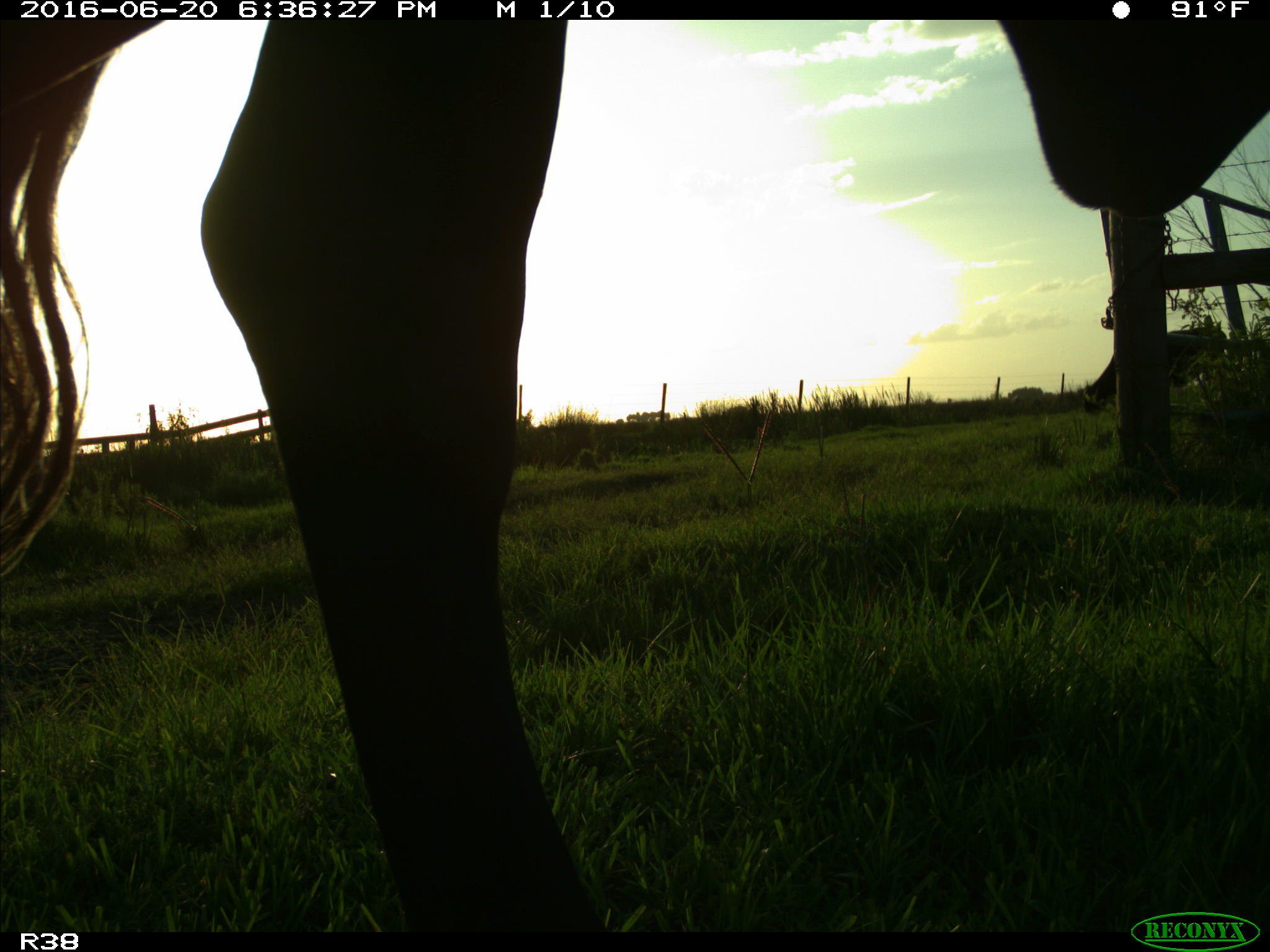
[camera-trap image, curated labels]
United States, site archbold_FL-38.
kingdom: Animalia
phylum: Chordata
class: Mammalia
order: Artiodactyla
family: Bovidae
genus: Bos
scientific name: Bos taurus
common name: domestic cow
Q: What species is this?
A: Bos taurus (domestic cow).